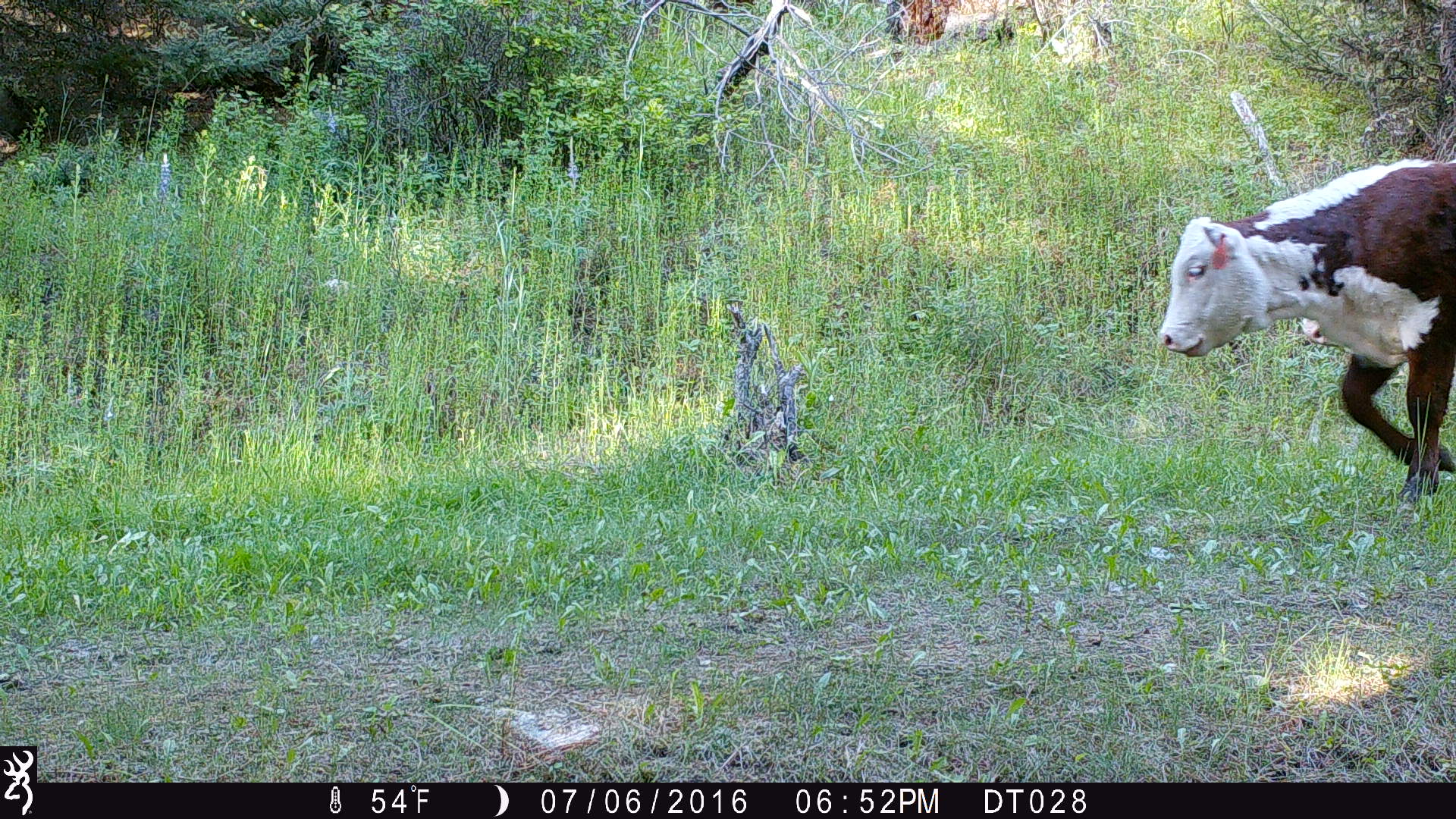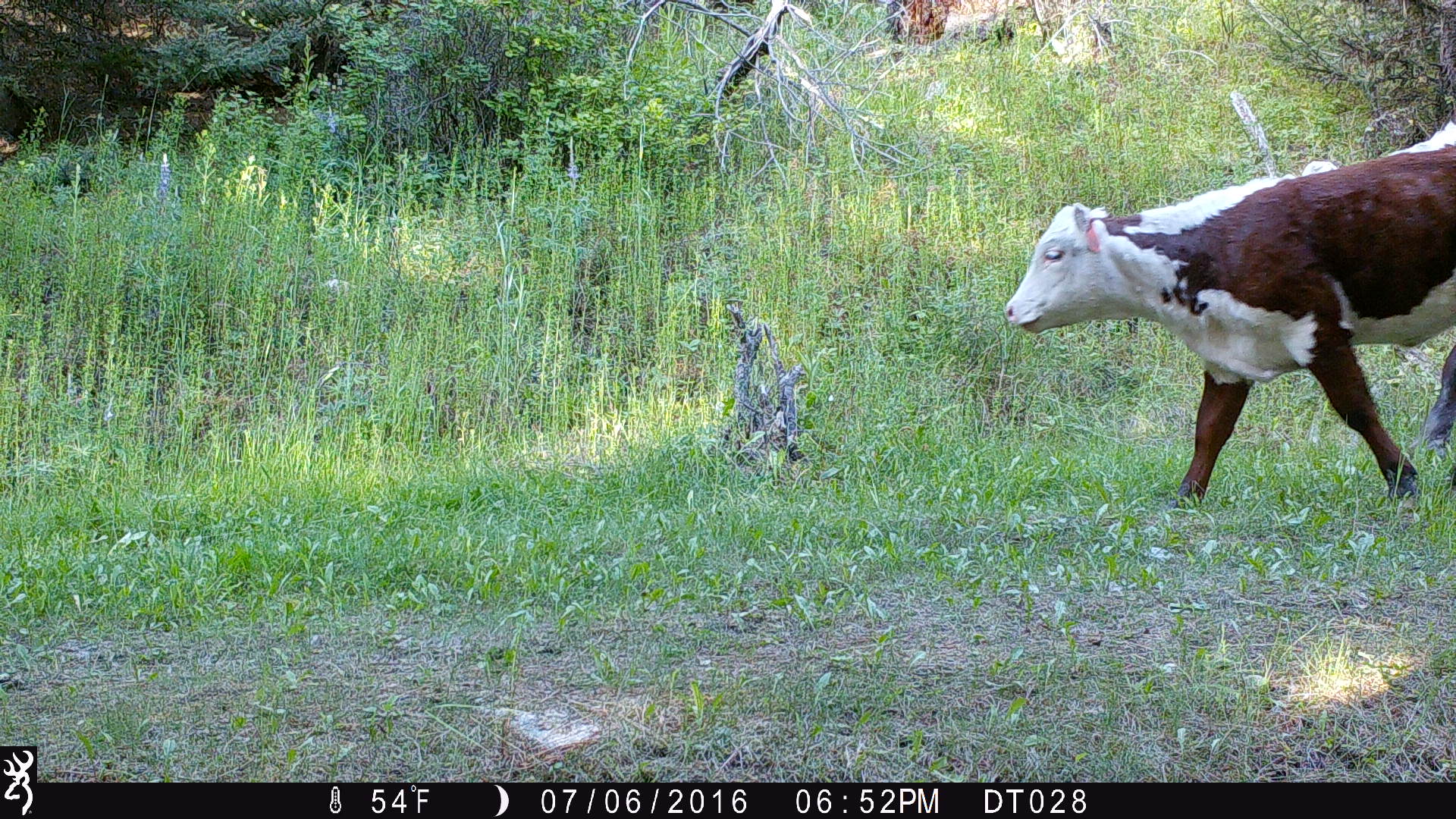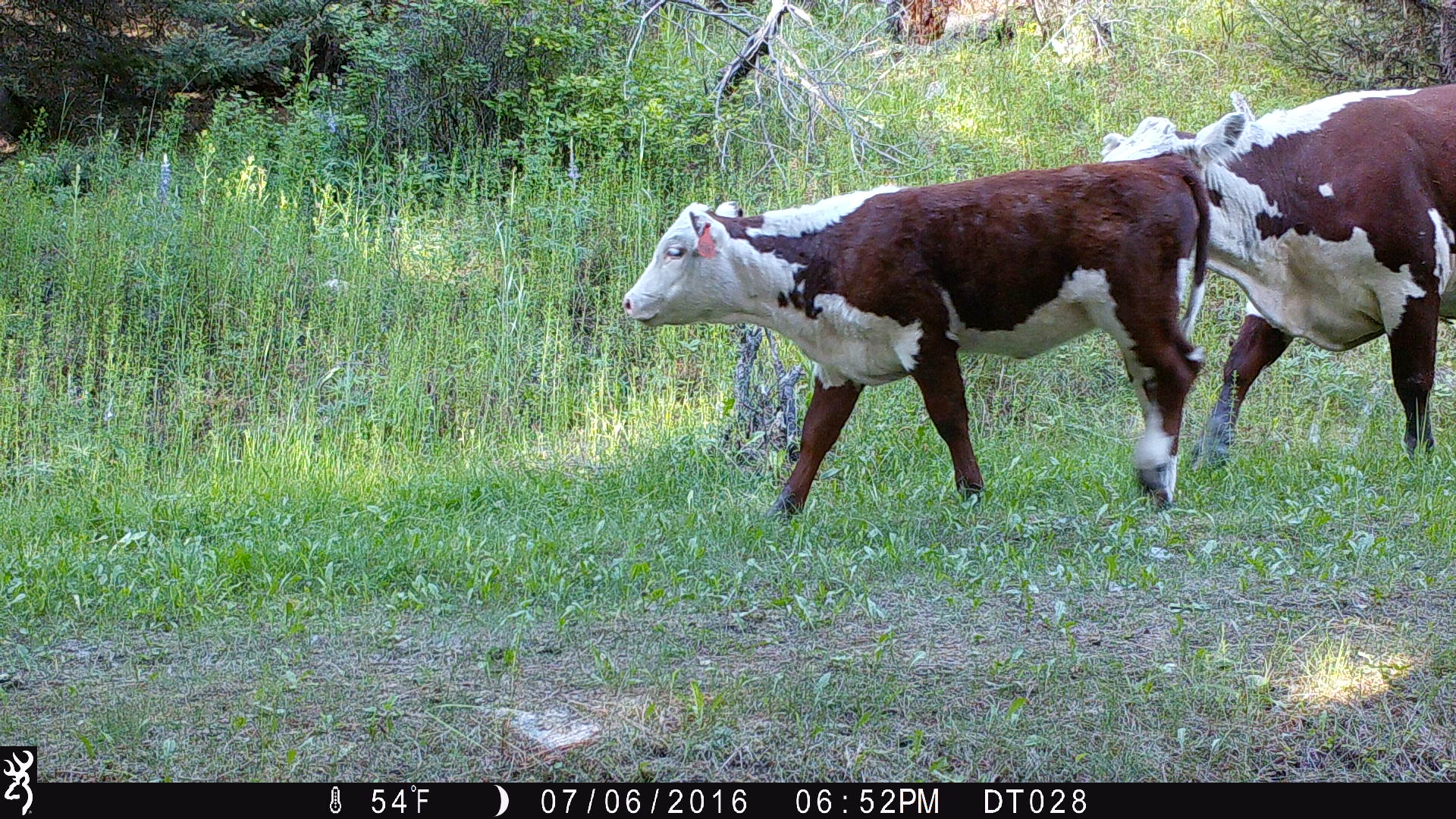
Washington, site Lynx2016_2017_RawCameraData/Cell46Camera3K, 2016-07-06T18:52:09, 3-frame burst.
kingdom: Animalia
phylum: Chordata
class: Mammalia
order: Artiodactyla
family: Bovidae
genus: Bos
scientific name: Bos taurus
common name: domestic cattle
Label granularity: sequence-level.